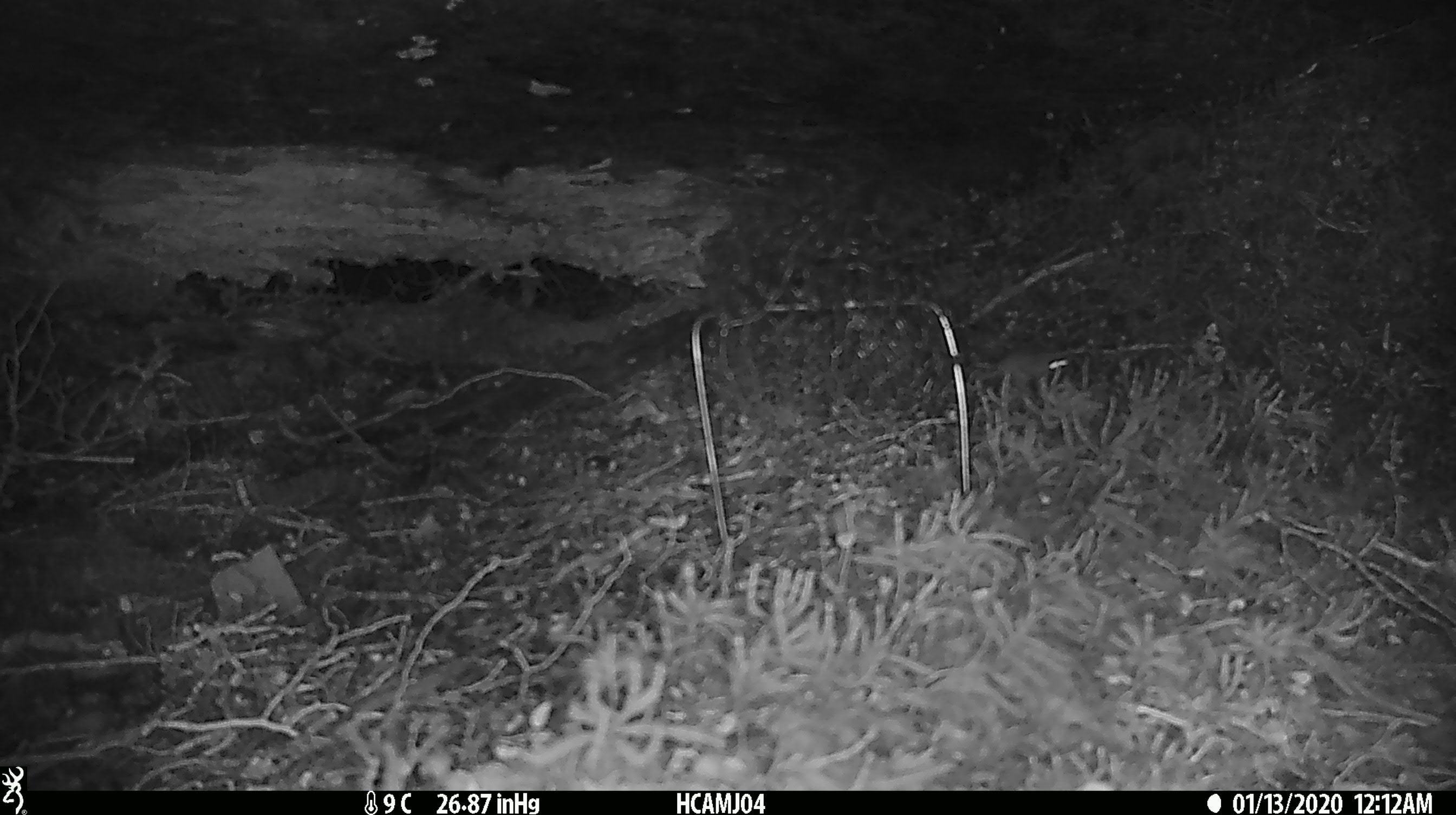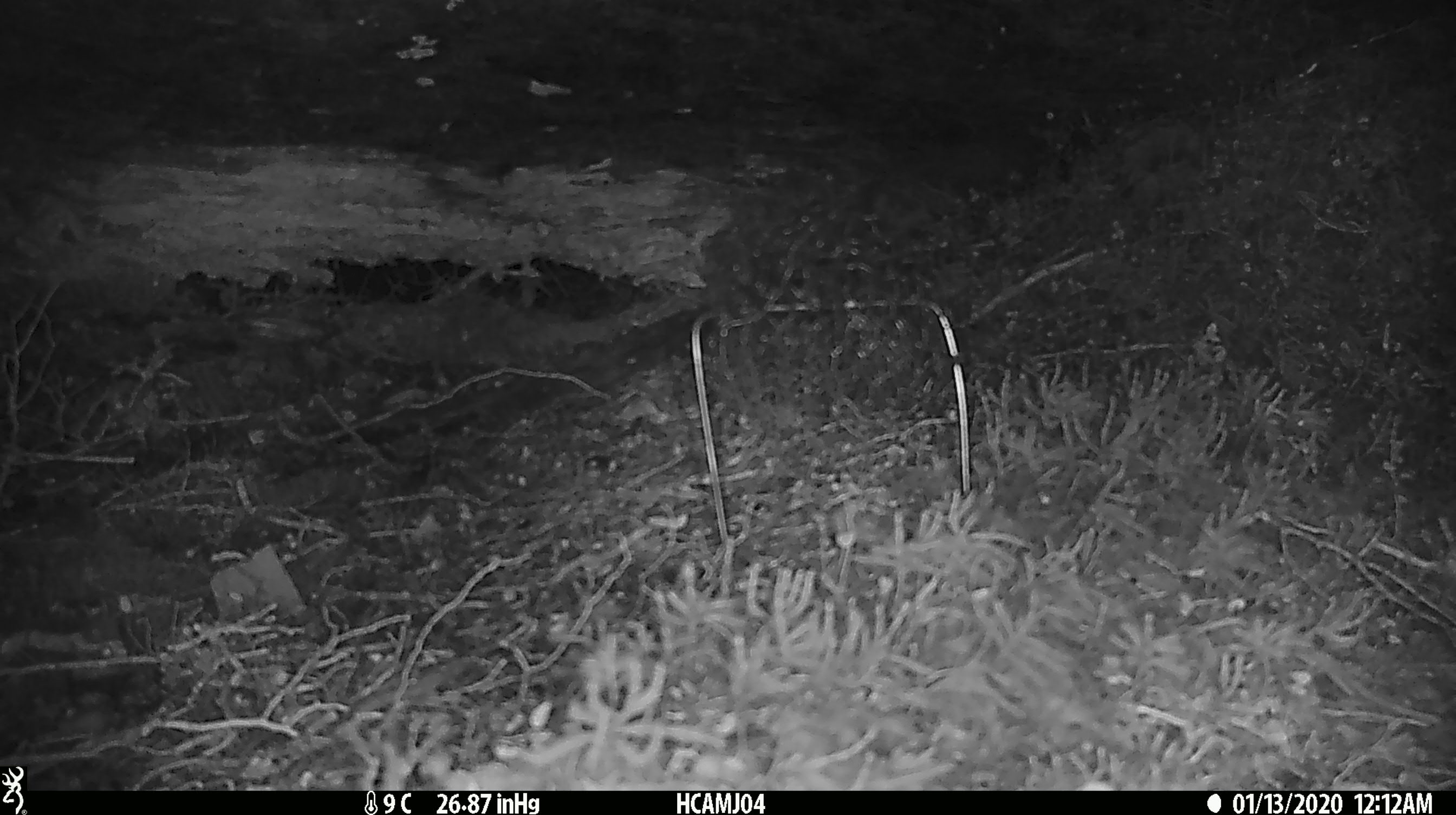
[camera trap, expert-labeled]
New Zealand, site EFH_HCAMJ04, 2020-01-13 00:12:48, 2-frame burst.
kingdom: Animalia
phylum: Chordata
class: Mammalia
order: Rodentia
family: Muridae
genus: Mus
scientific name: Mus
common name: mouse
Mouse (Mus).